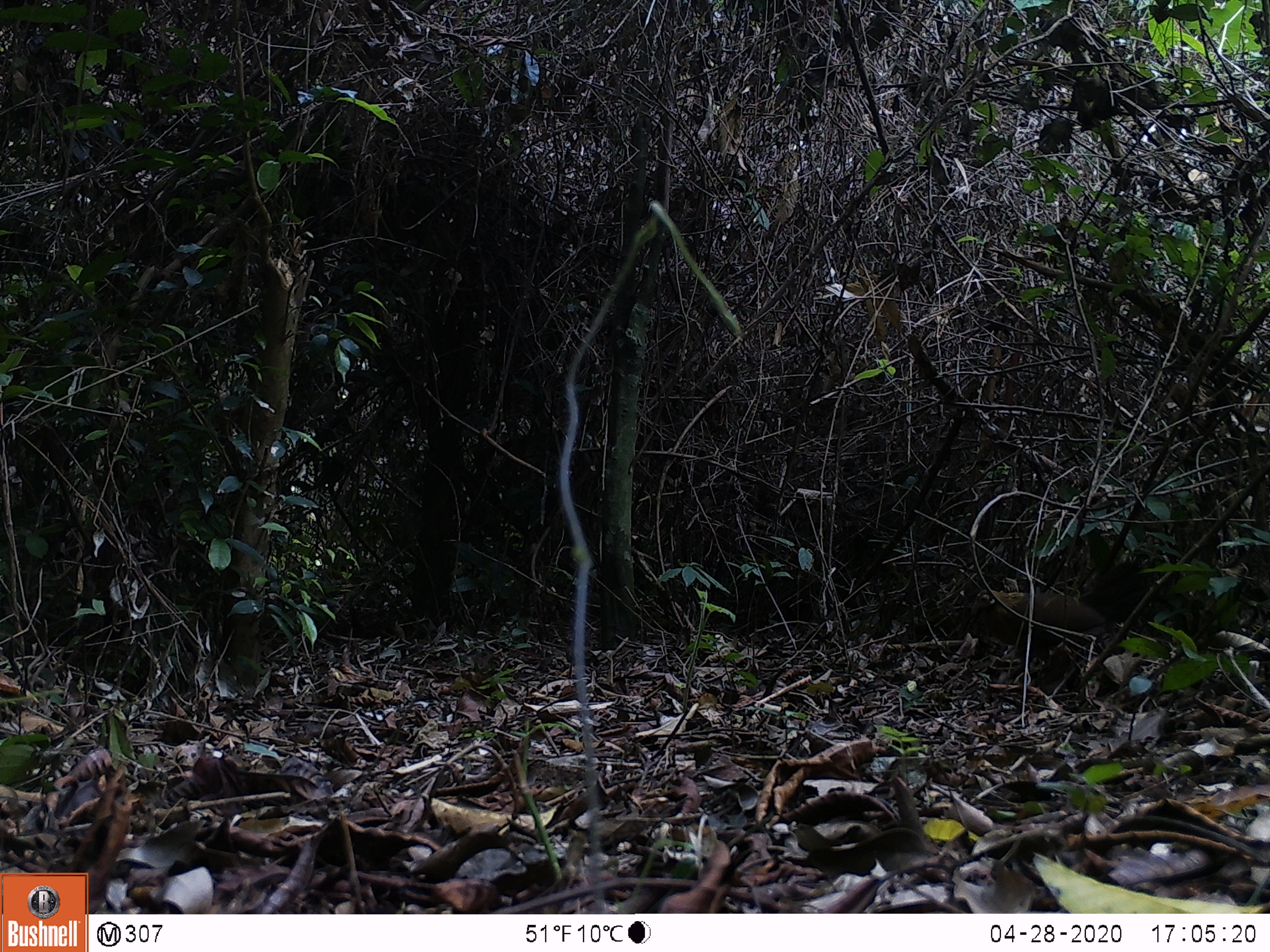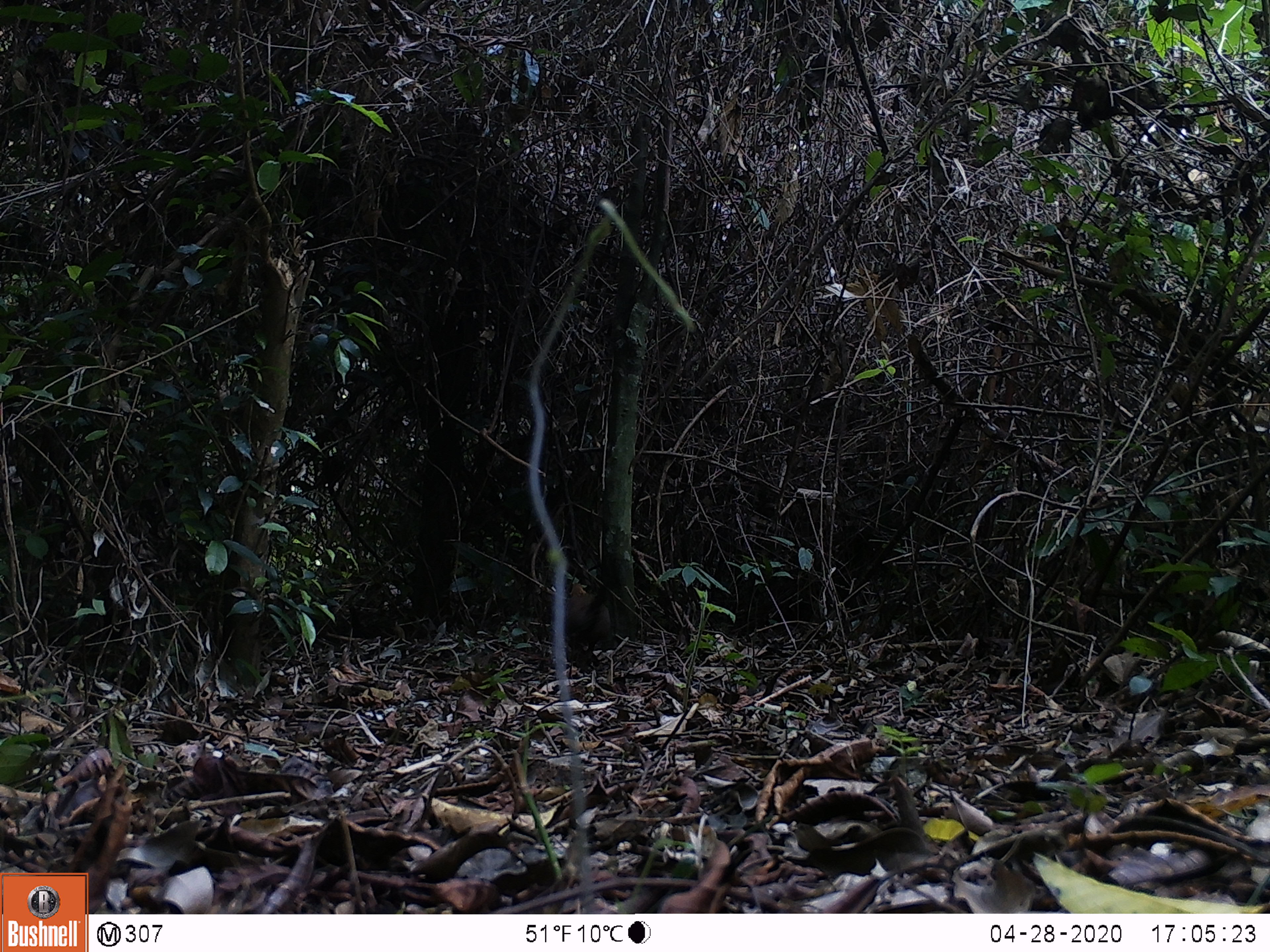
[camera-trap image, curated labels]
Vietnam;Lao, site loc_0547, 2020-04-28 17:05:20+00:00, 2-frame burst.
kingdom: Animalia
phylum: Chordata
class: Aves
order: Galliformes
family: Phasianidae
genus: Gallus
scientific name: Gallus gallus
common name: red junglefowl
Red junglefowl (Gallus gallus). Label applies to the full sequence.